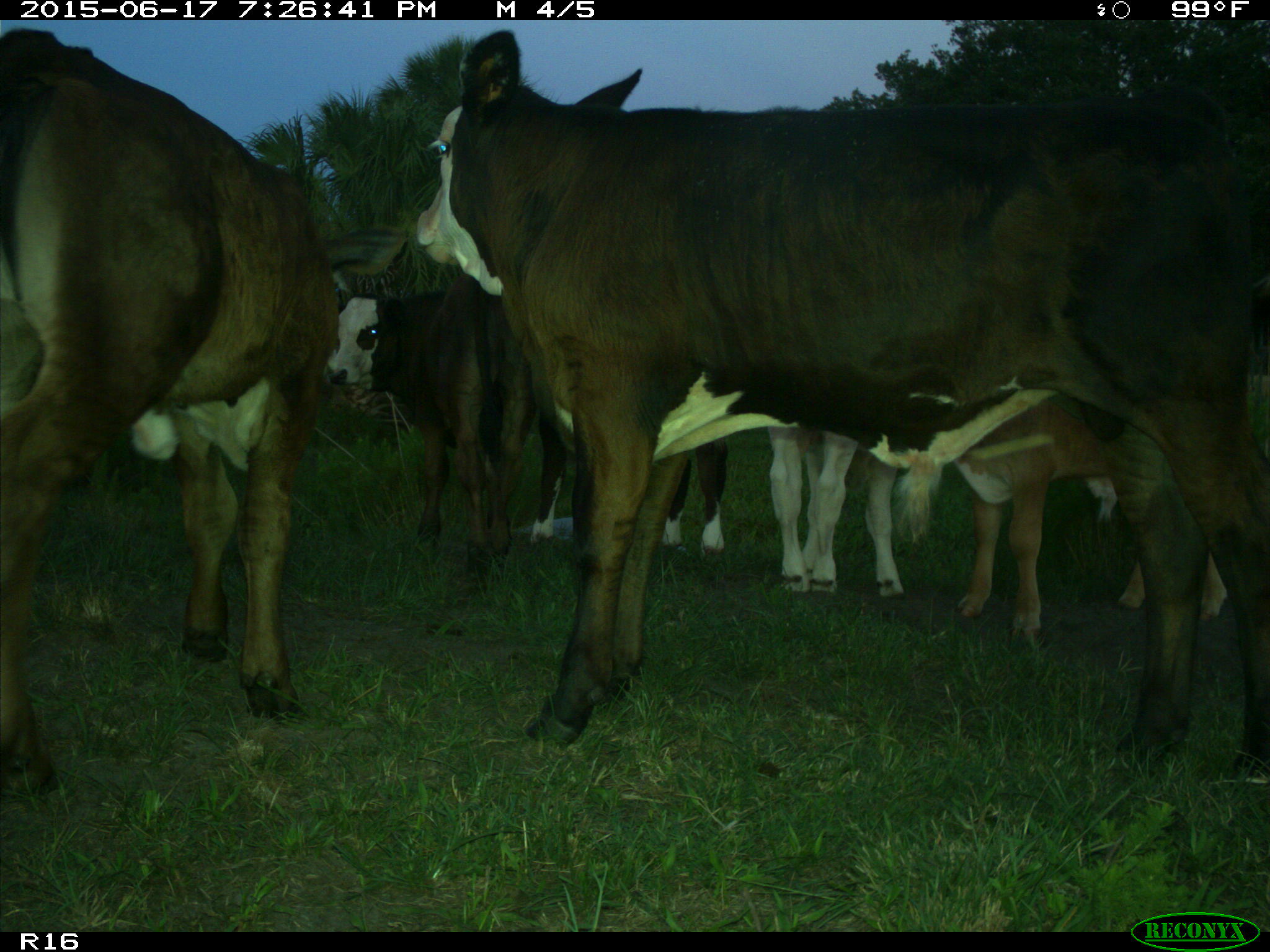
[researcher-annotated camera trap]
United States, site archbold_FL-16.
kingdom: Animalia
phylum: Chordata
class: Mammalia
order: Artiodactyla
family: Bovidae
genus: Bos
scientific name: Bos taurus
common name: domestic cow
Bos taurus (domestic cow).